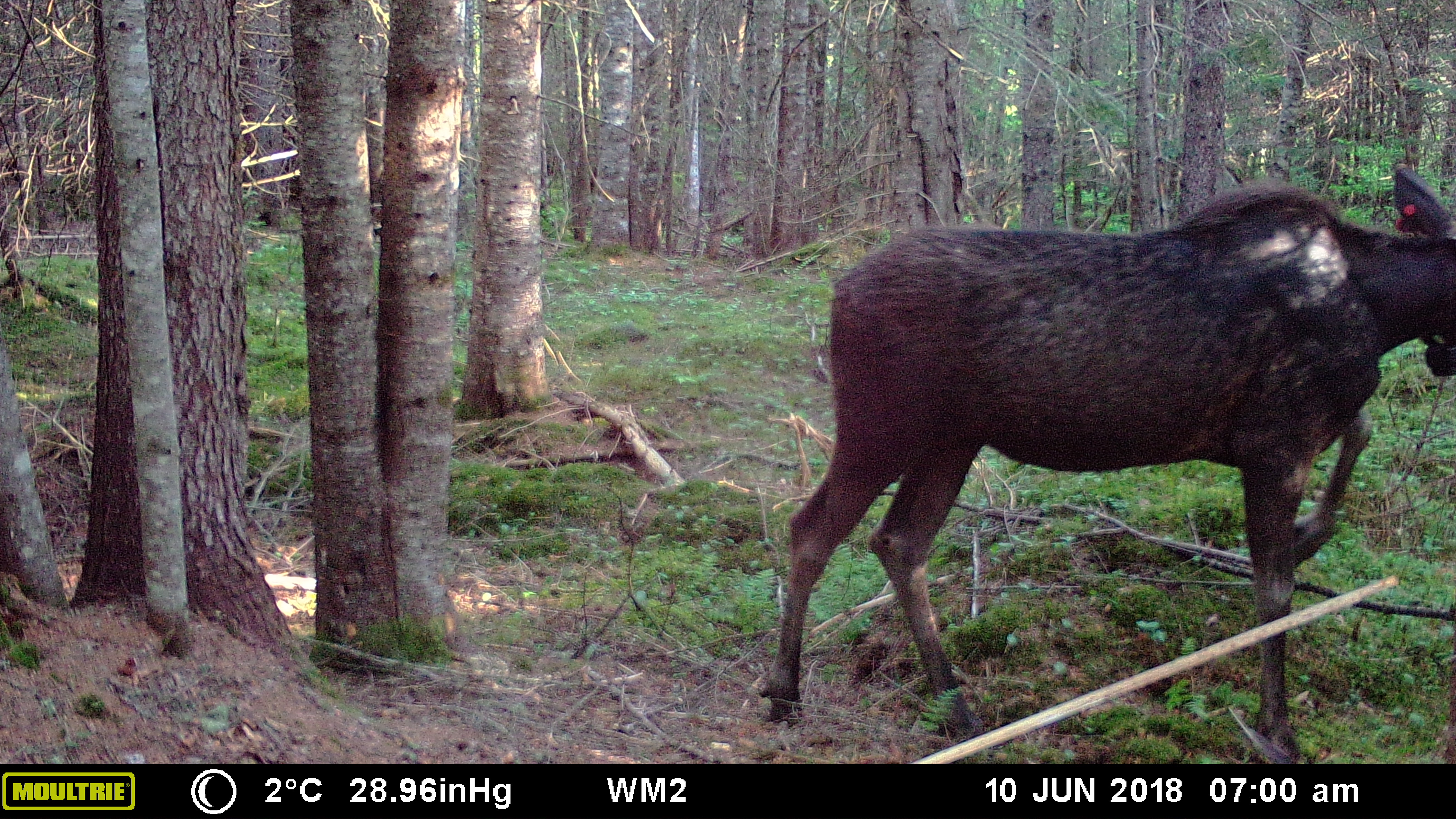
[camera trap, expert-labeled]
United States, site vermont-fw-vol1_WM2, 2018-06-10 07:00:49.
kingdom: Animalia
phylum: Chordata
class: Mammalia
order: Artiodactyla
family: Cervidae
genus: Alces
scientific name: Alces alces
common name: moose